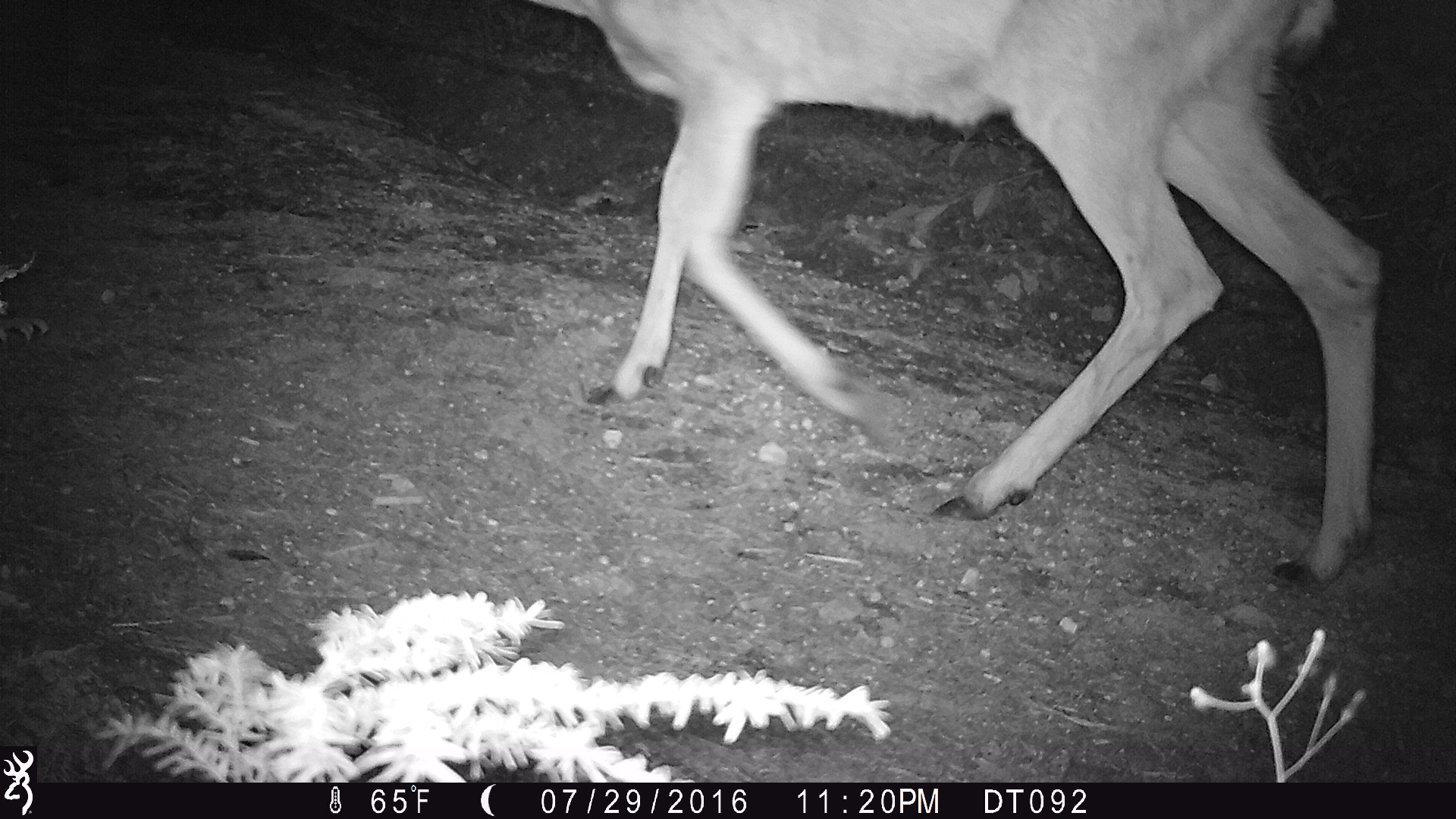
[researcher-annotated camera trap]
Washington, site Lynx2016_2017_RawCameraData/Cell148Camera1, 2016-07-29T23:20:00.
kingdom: Animalia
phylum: Chordata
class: Mammalia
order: Artiodactyla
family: Cervidae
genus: Odocoileus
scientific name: Odocoileus hemionus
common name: mule deer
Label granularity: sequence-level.